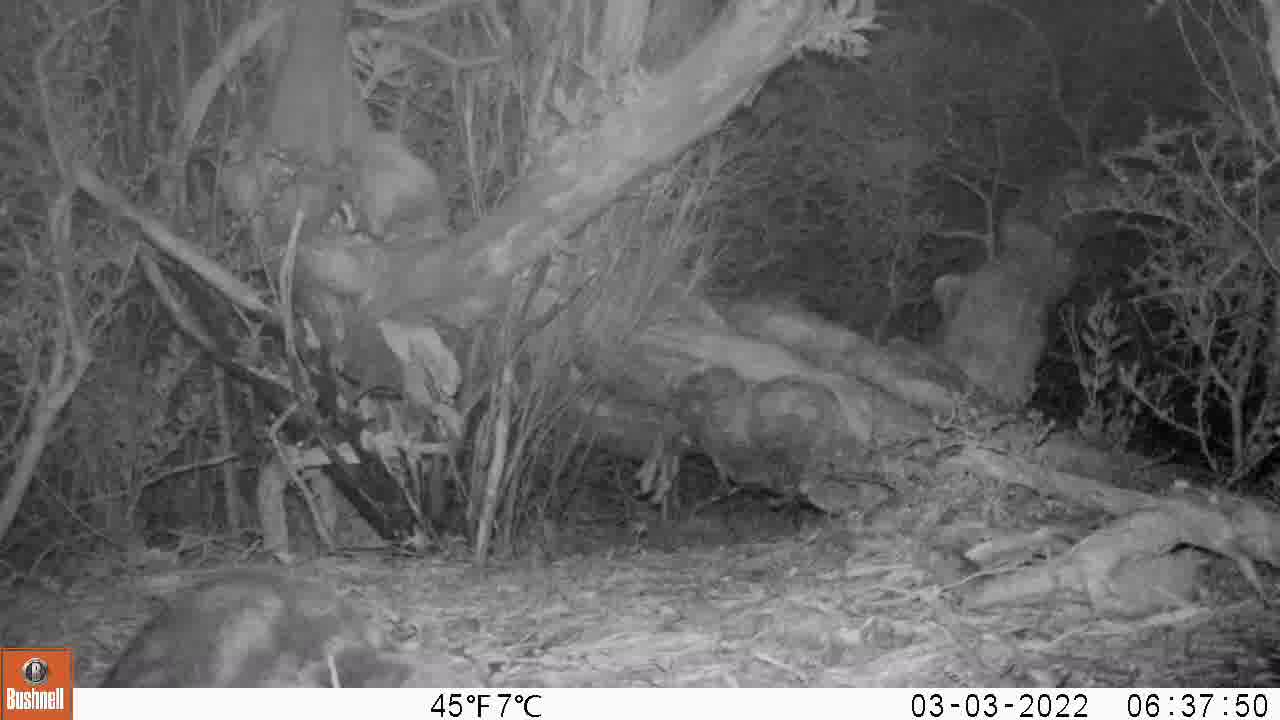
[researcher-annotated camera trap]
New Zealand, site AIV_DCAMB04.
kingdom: Animalia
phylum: Chordata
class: Mammalia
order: Carnivora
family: Felidae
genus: Felis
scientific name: Felis catus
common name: domestic cat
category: cat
Cat (domestic cat) (Felis catus).